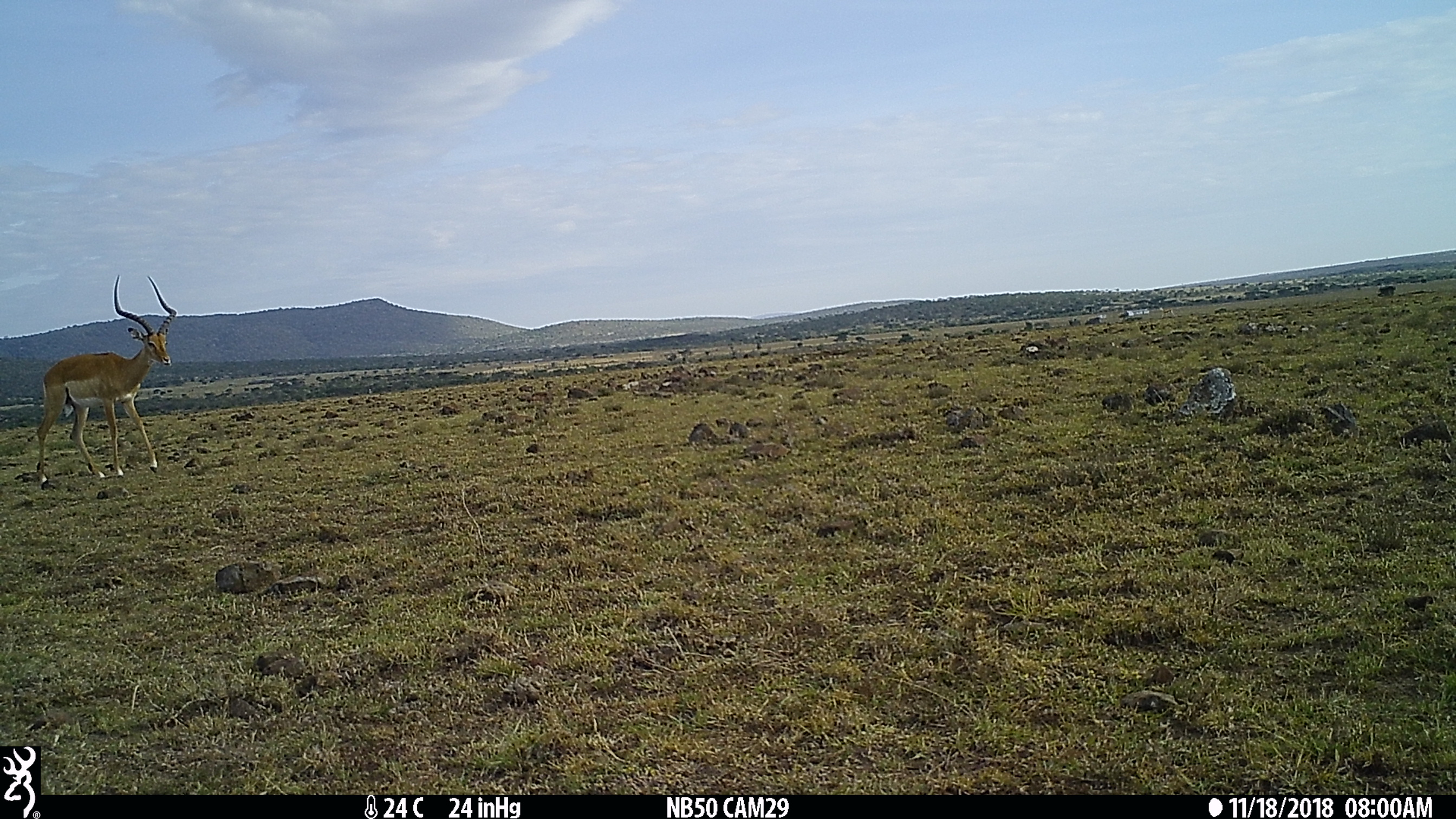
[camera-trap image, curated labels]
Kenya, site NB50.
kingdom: Animalia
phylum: Chordata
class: Mammalia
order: Artiodactyla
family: Bovidae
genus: Aepyceros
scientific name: Aepyceros melampus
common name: impala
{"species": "impala (Aepyceros melampus)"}